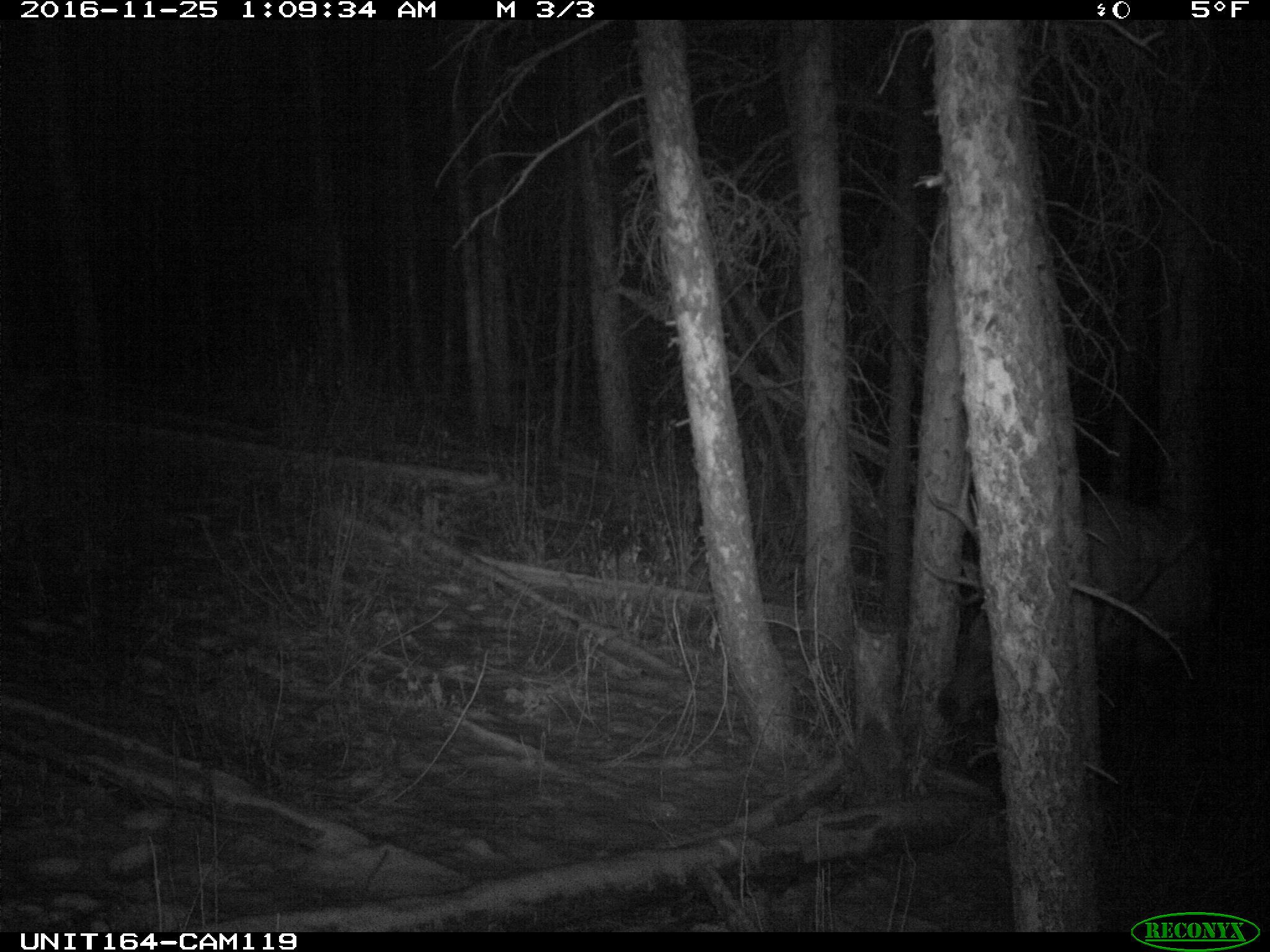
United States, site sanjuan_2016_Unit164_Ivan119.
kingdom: Animalia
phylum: Chordata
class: Mammalia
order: Artiodactyla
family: Cervidae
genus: Cervus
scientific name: Cervus elaphus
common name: red deer